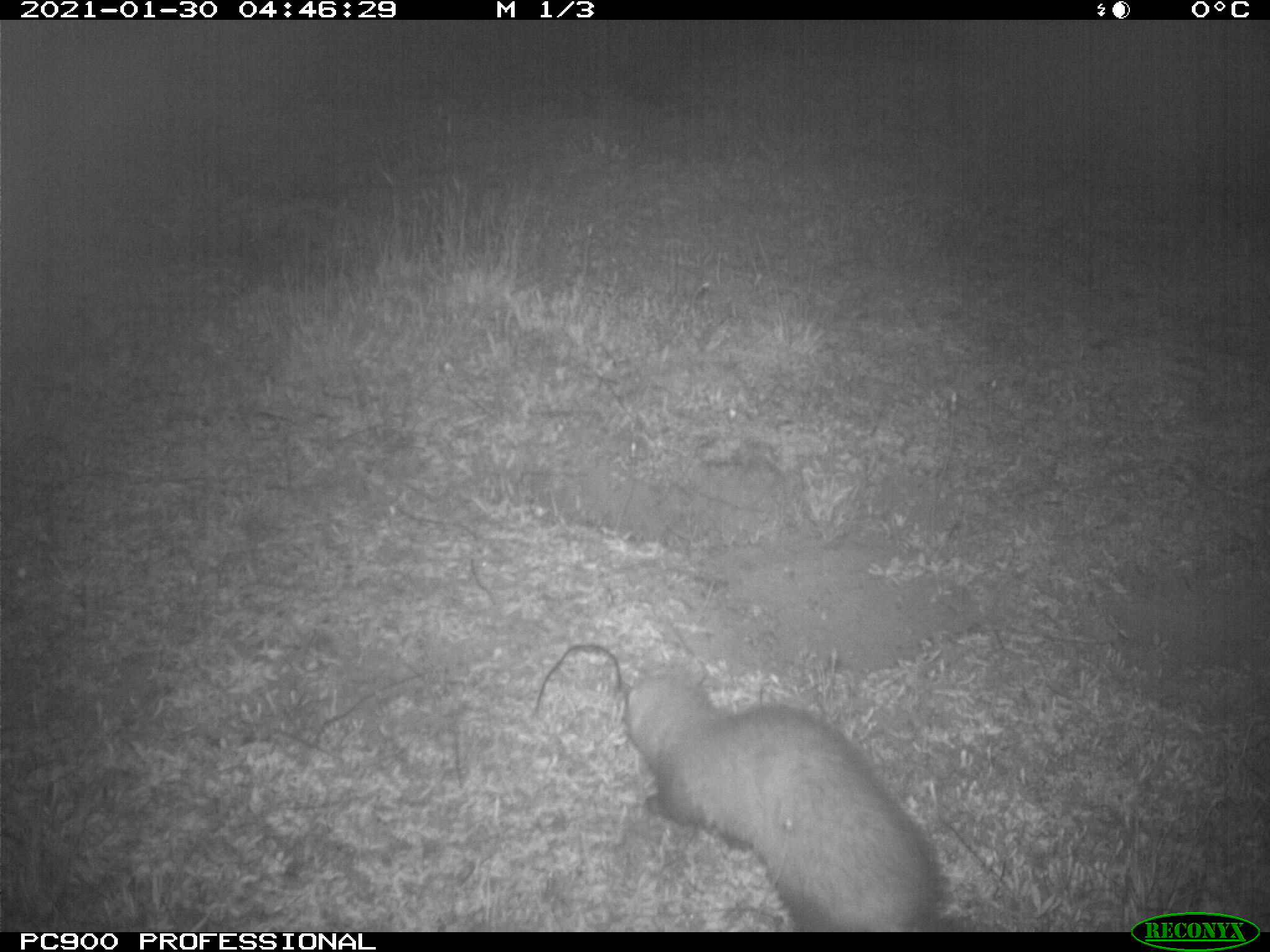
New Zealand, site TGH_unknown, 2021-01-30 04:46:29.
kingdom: Animalia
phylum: Chordata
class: Mammalia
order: Carnivora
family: Mustelidae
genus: Mustela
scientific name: Mustela furo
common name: ferret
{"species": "ferret (Mustela furo)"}